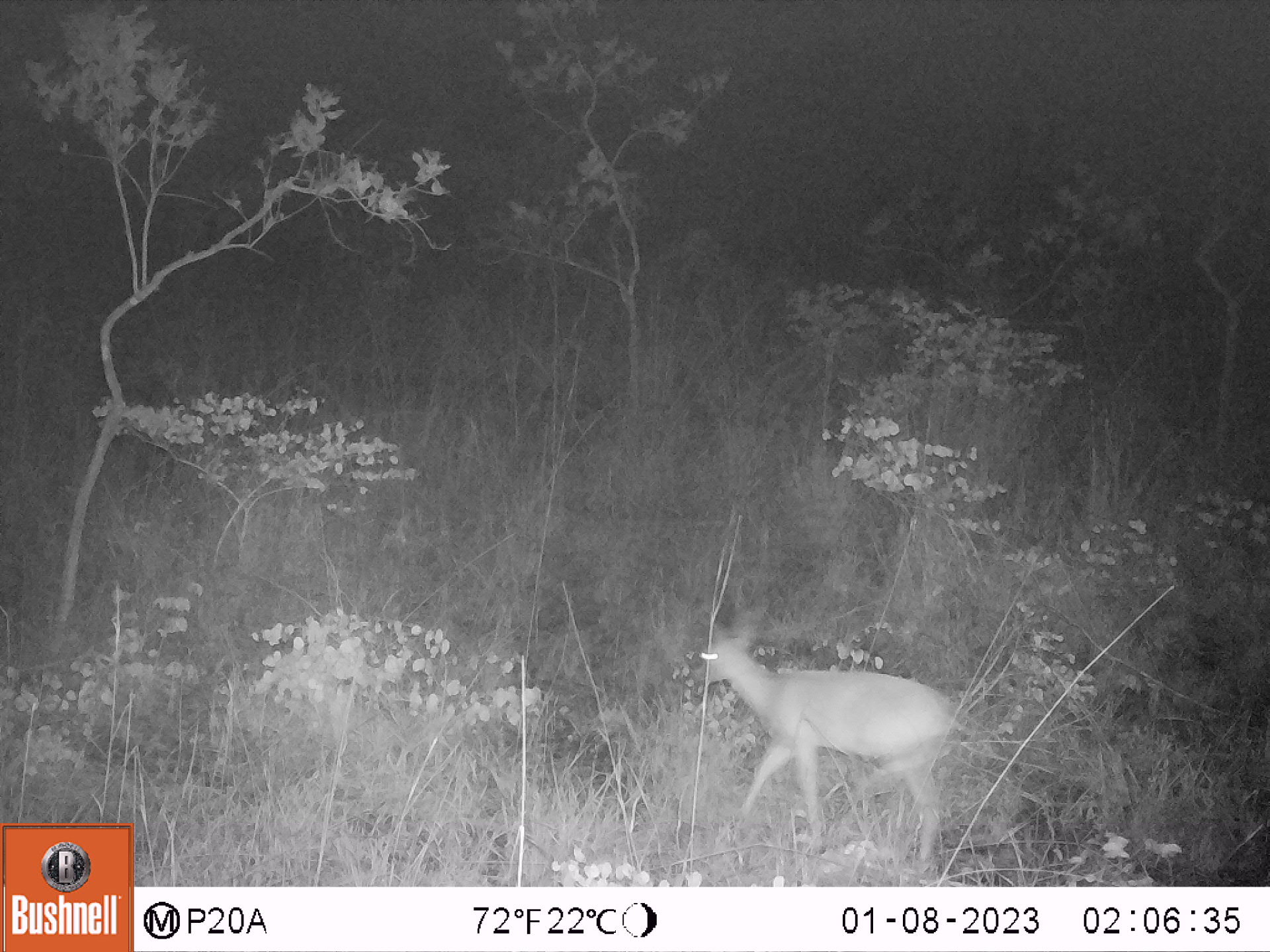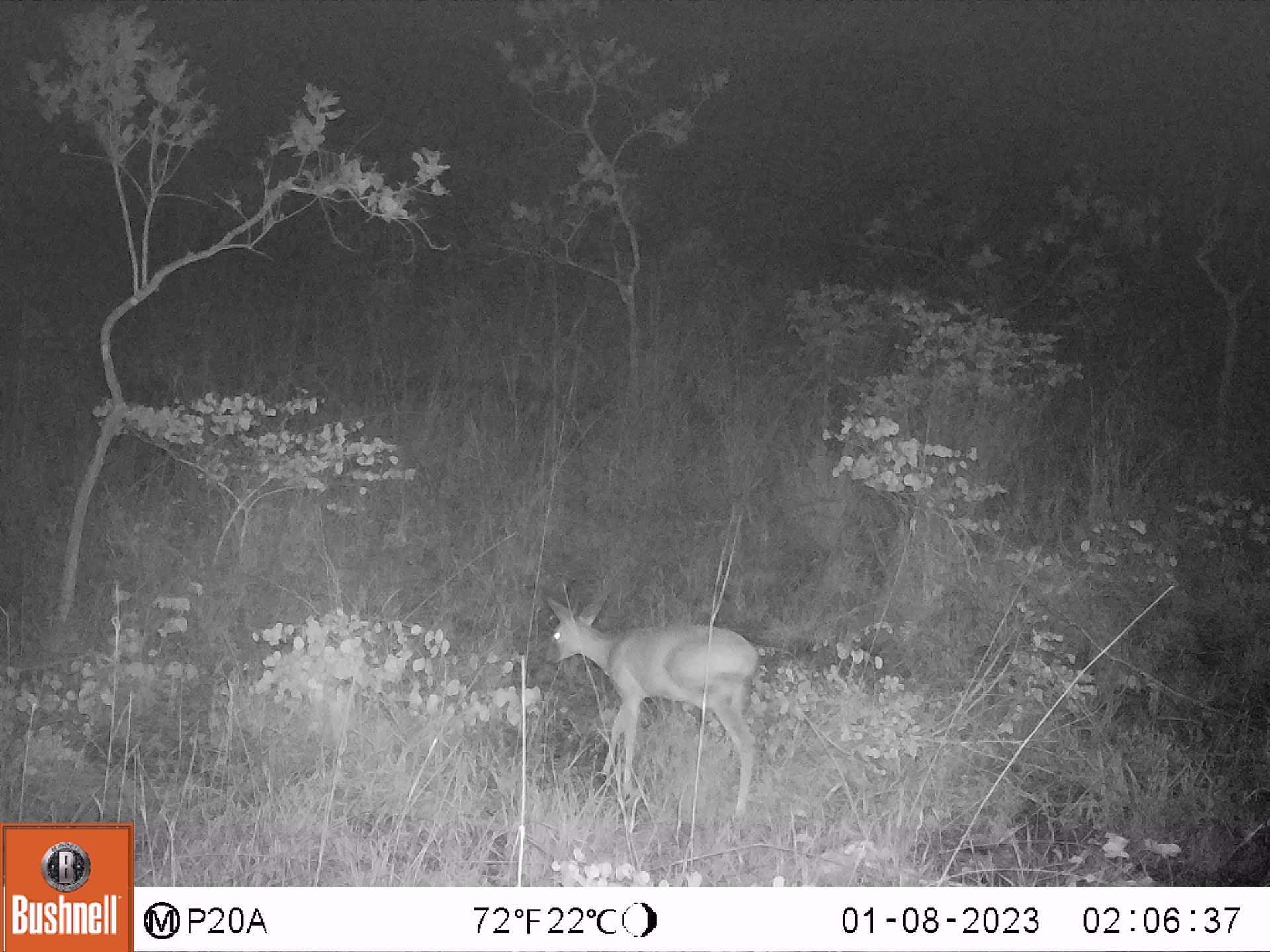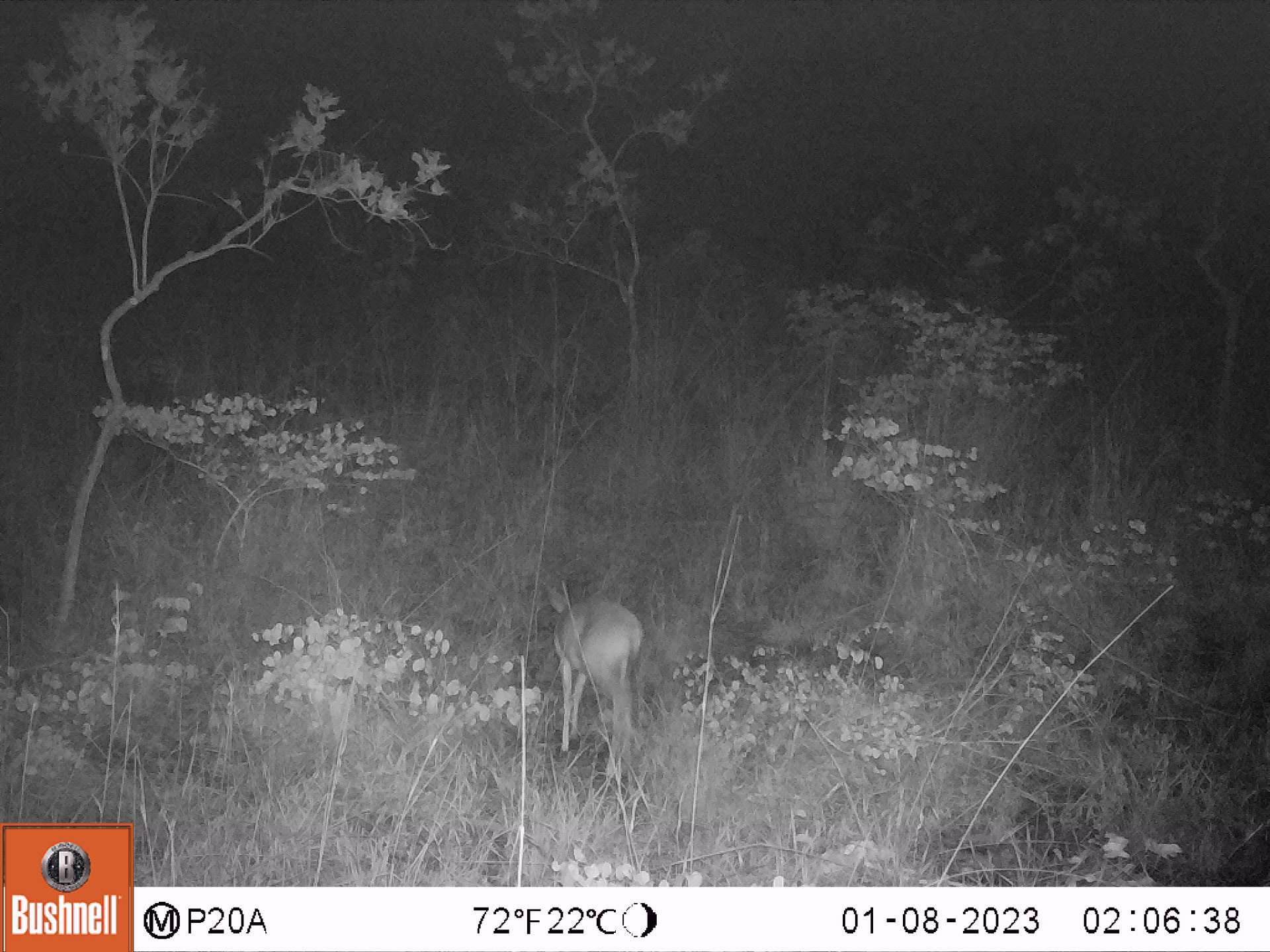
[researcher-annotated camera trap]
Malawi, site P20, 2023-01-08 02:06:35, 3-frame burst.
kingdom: Animalia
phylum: Chordata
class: Mammalia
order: Artiodactyla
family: Bovidae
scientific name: Antilopinae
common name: small antelope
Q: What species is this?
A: Small antelope (Antilopinae).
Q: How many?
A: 1.